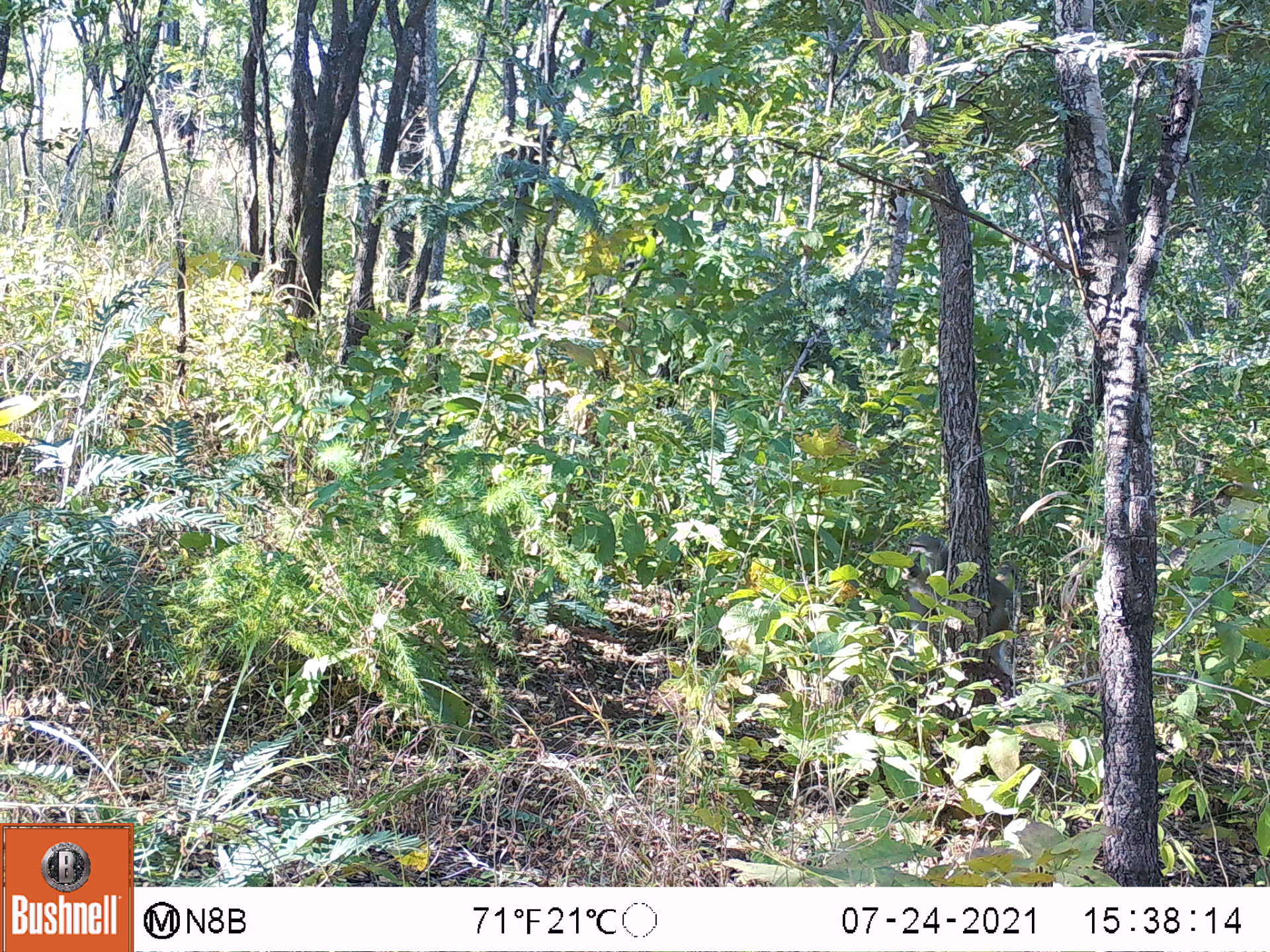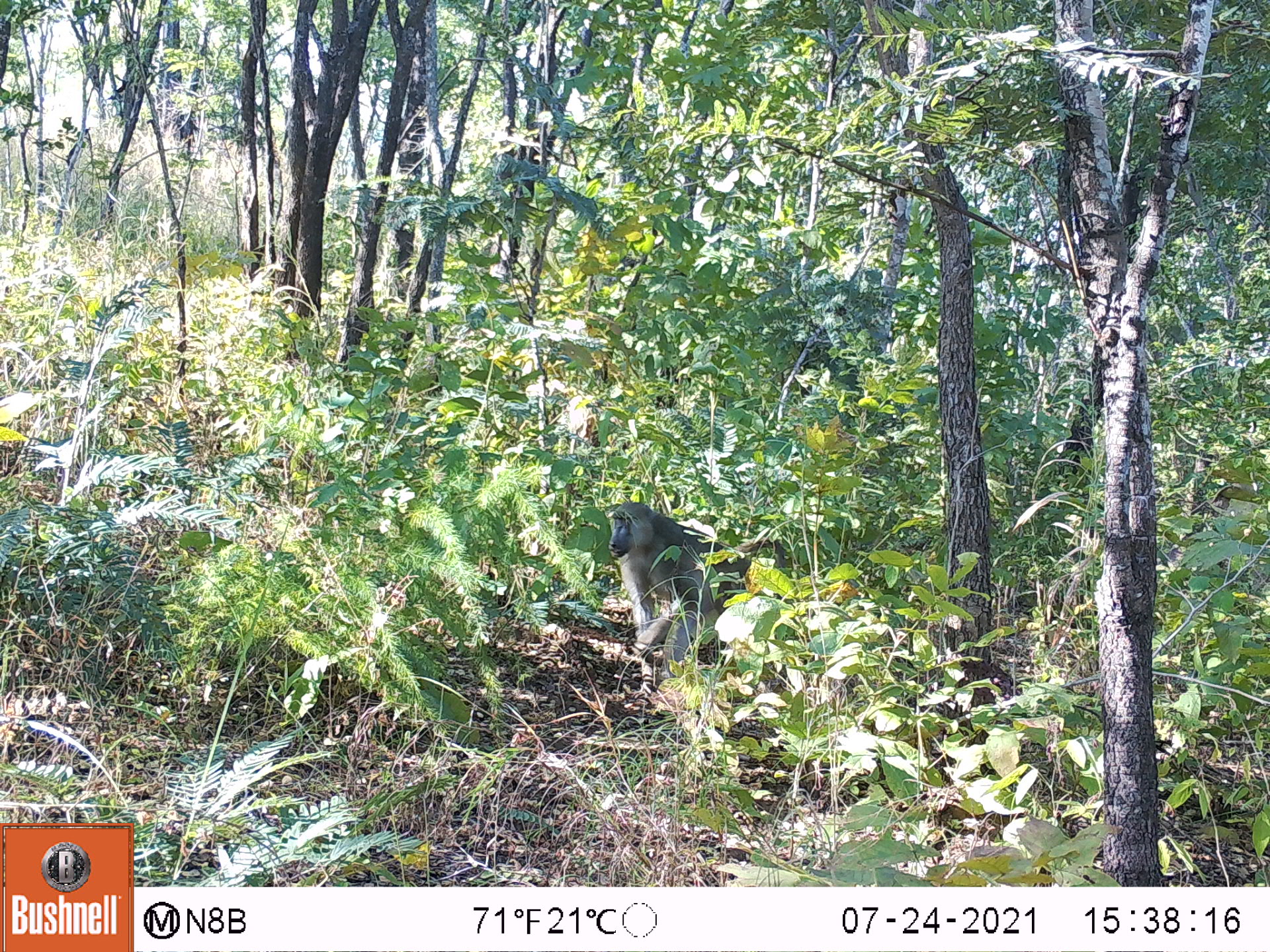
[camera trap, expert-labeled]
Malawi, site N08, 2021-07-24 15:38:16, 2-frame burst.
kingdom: Animalia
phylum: Chordata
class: Mammalia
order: Primates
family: Cercopithecidae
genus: Papio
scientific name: Papio cynocephalus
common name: yellow baboon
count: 1